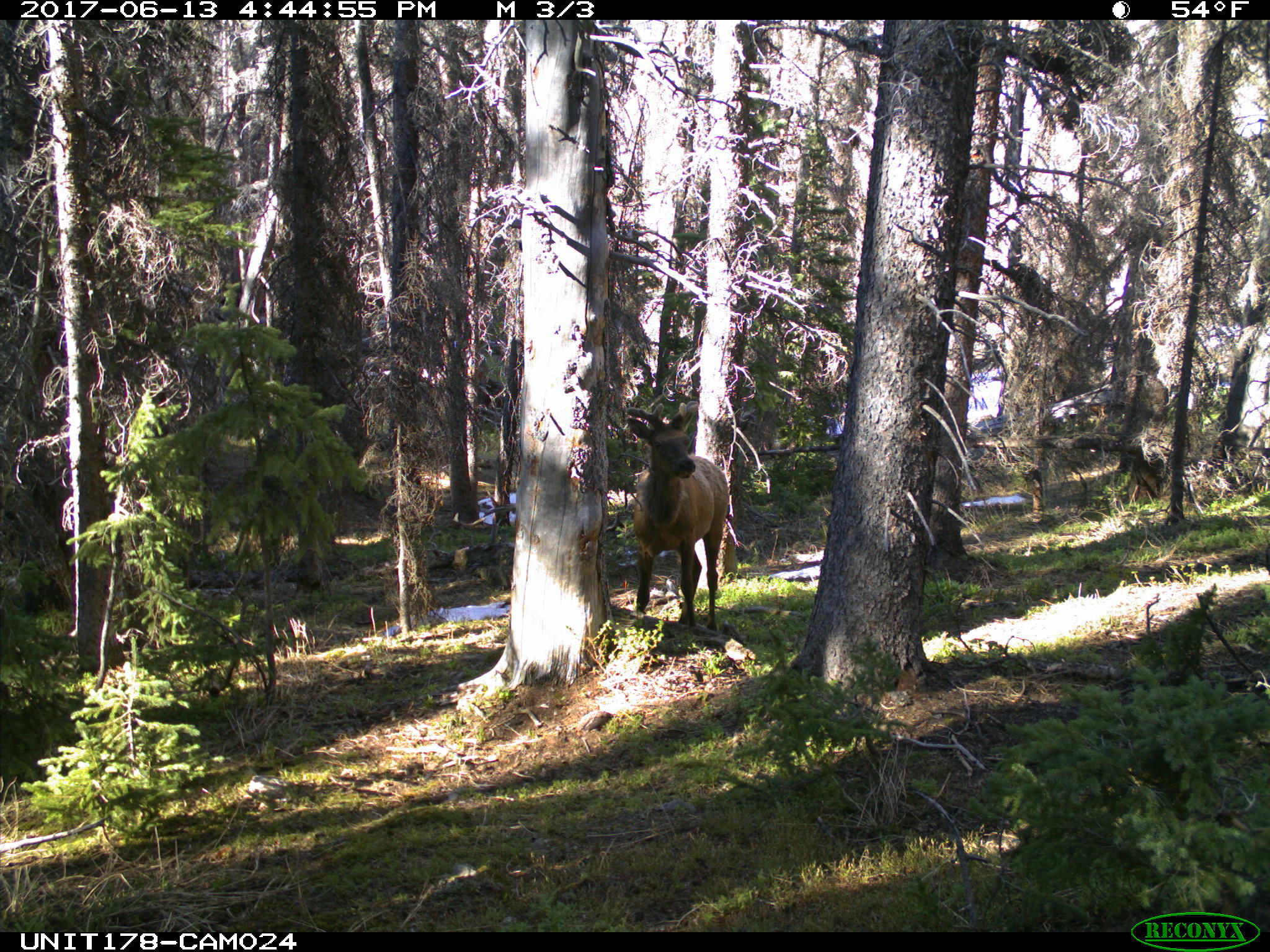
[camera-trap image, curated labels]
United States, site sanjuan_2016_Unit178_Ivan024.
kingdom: Animalia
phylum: Chordata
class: Mammalia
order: Artiodactyla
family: Cervidae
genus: Cervus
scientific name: Cervus elaphus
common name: red deer